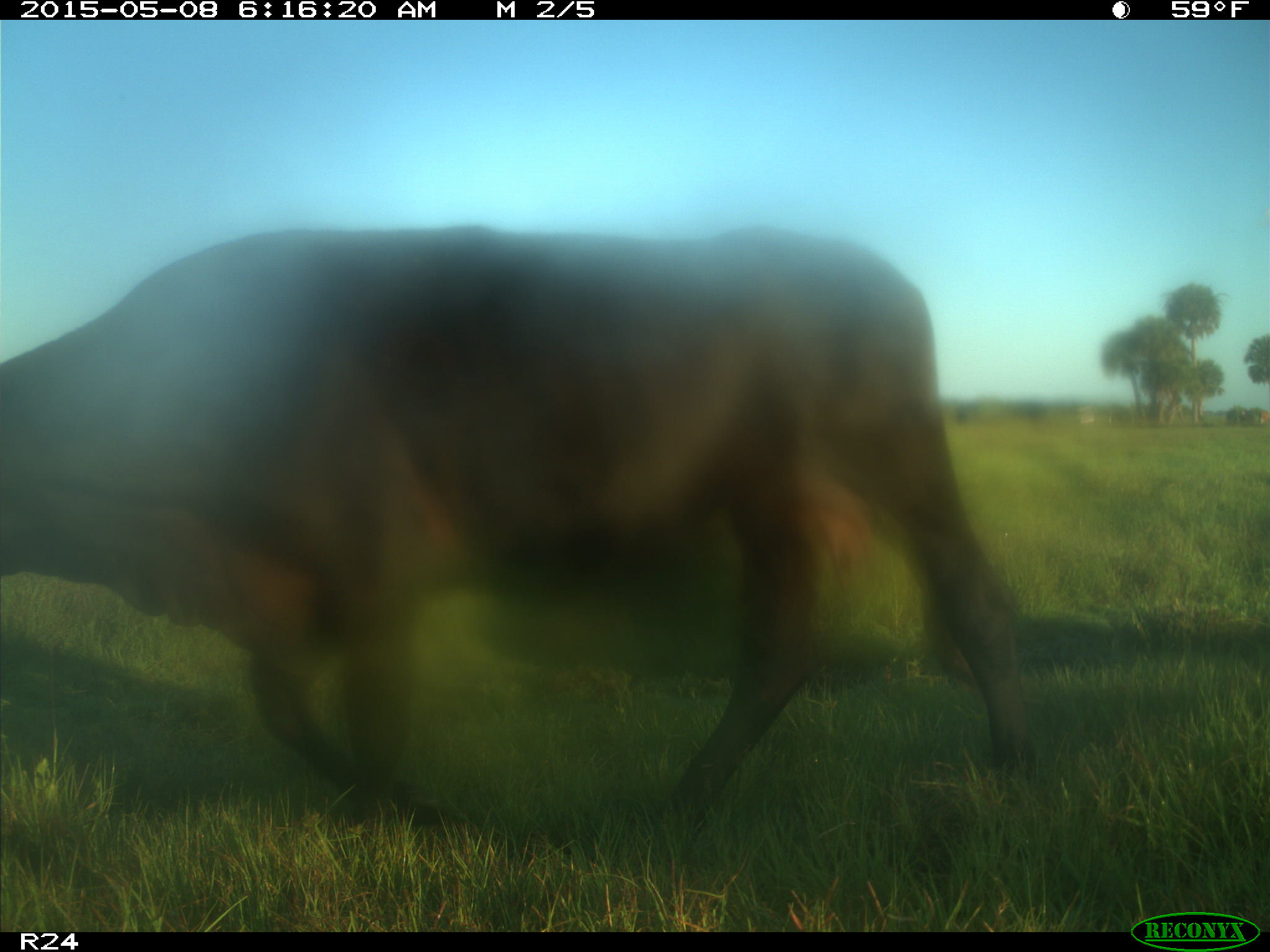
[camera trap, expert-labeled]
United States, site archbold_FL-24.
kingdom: Animalia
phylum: Chordata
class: Mammalia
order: Artiodactyla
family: Bovidae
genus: Bos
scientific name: Bos taurus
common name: domestic cow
Bos taurus (domestic cow).